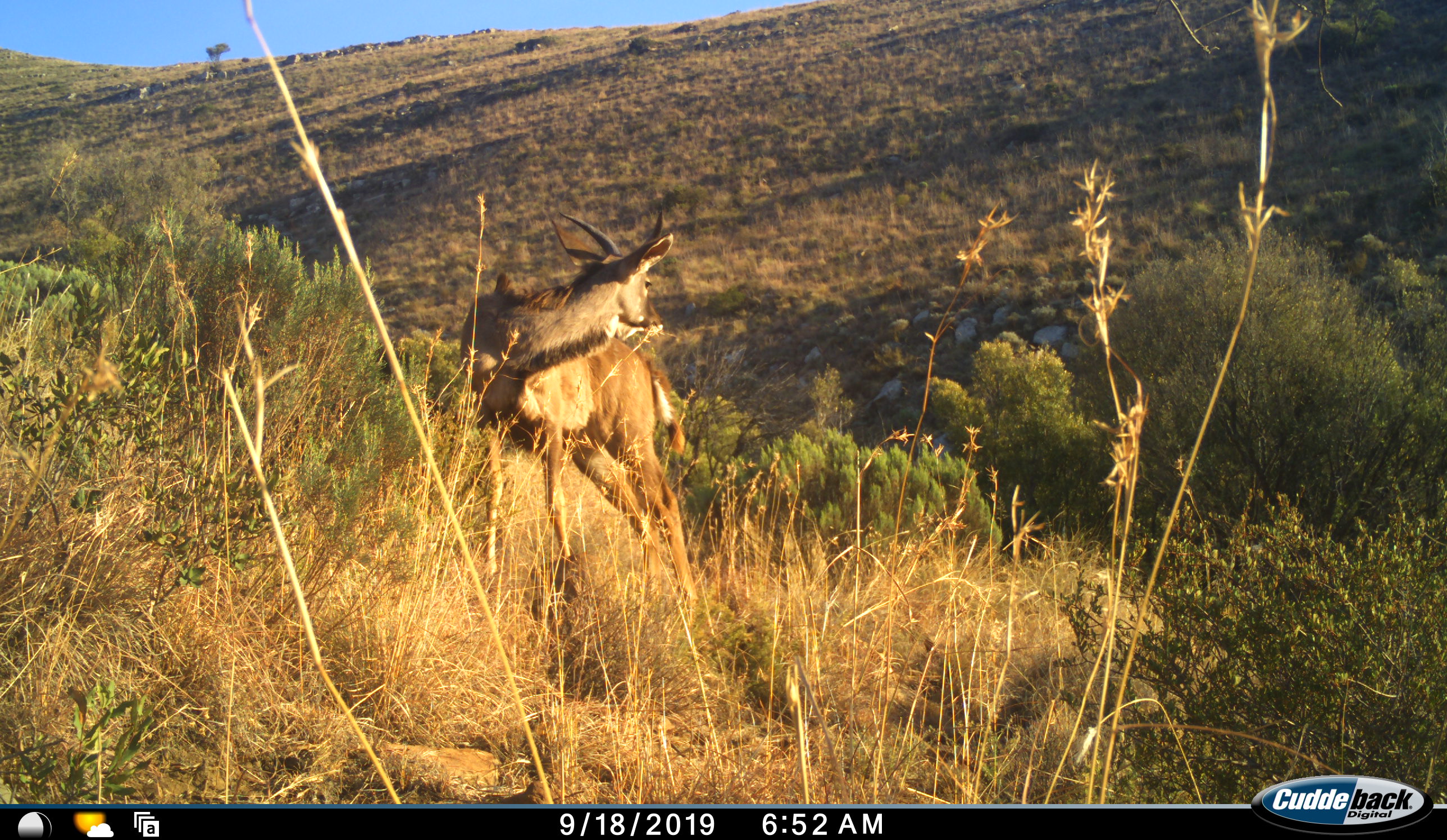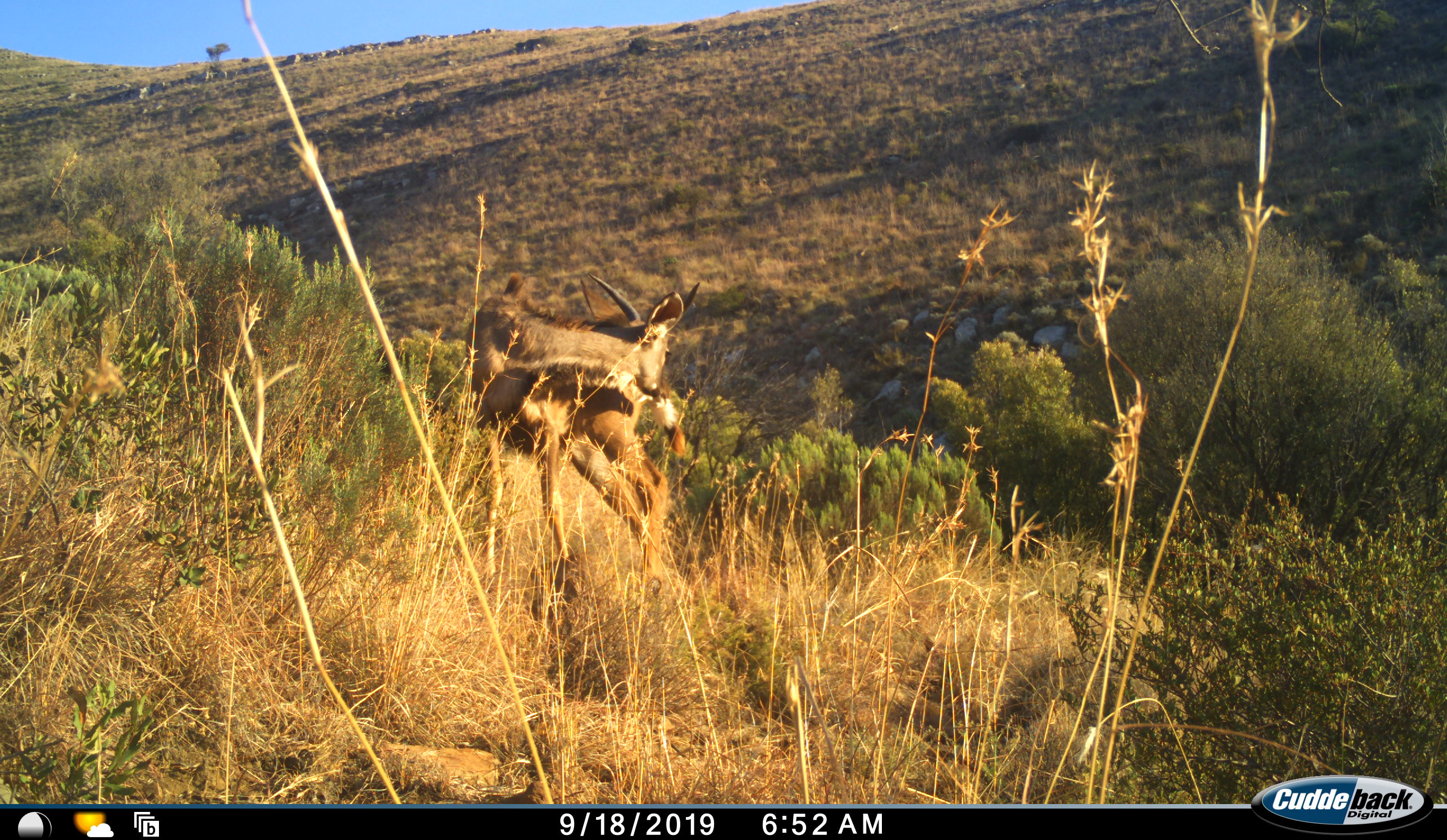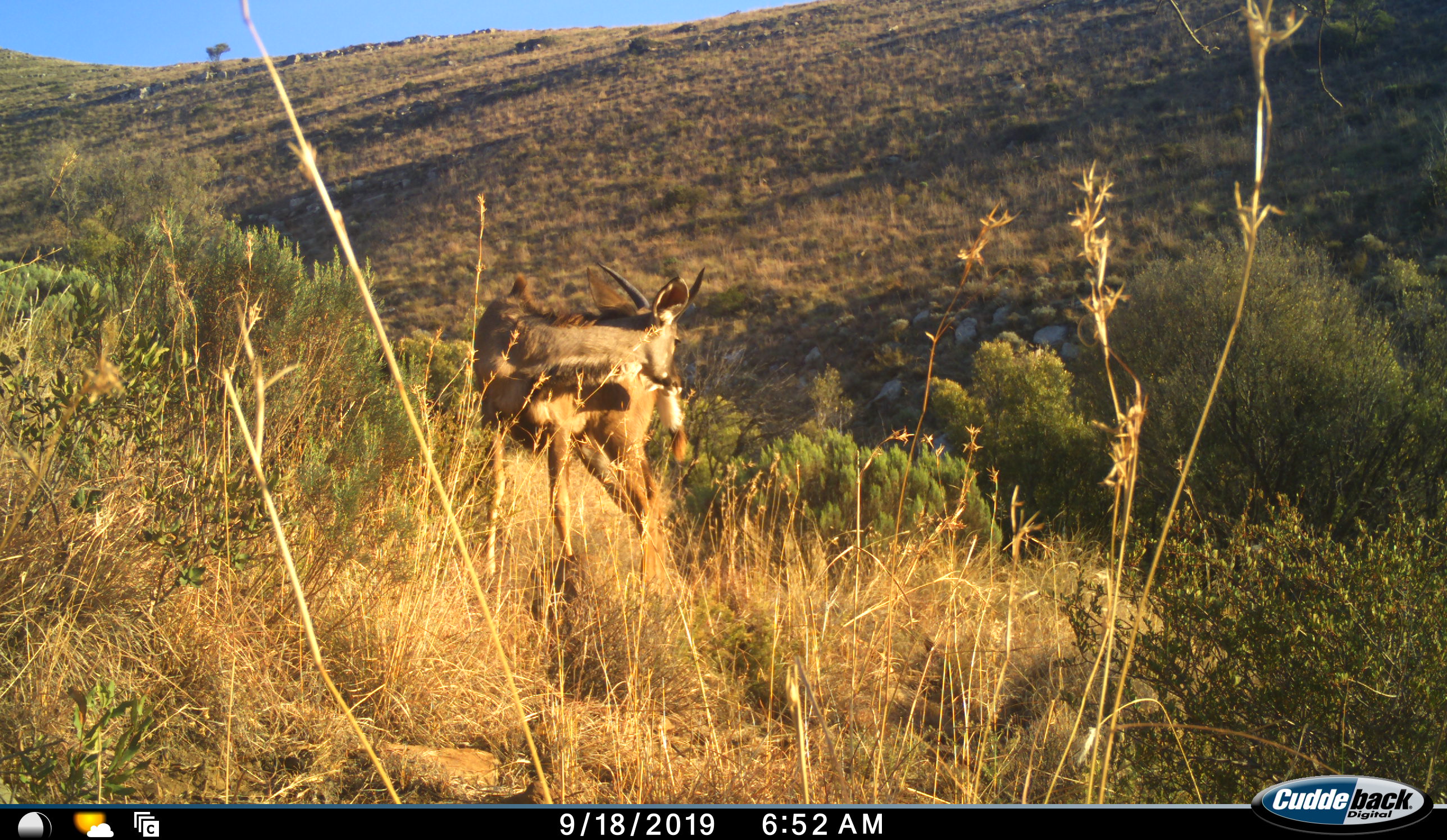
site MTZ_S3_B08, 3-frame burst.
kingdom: Animalia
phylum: Chordata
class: Mammalia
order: Artiodactyla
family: Bovidae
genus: Tragelaphus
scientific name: Tragelaphus scriptus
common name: bushbuck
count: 1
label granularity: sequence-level